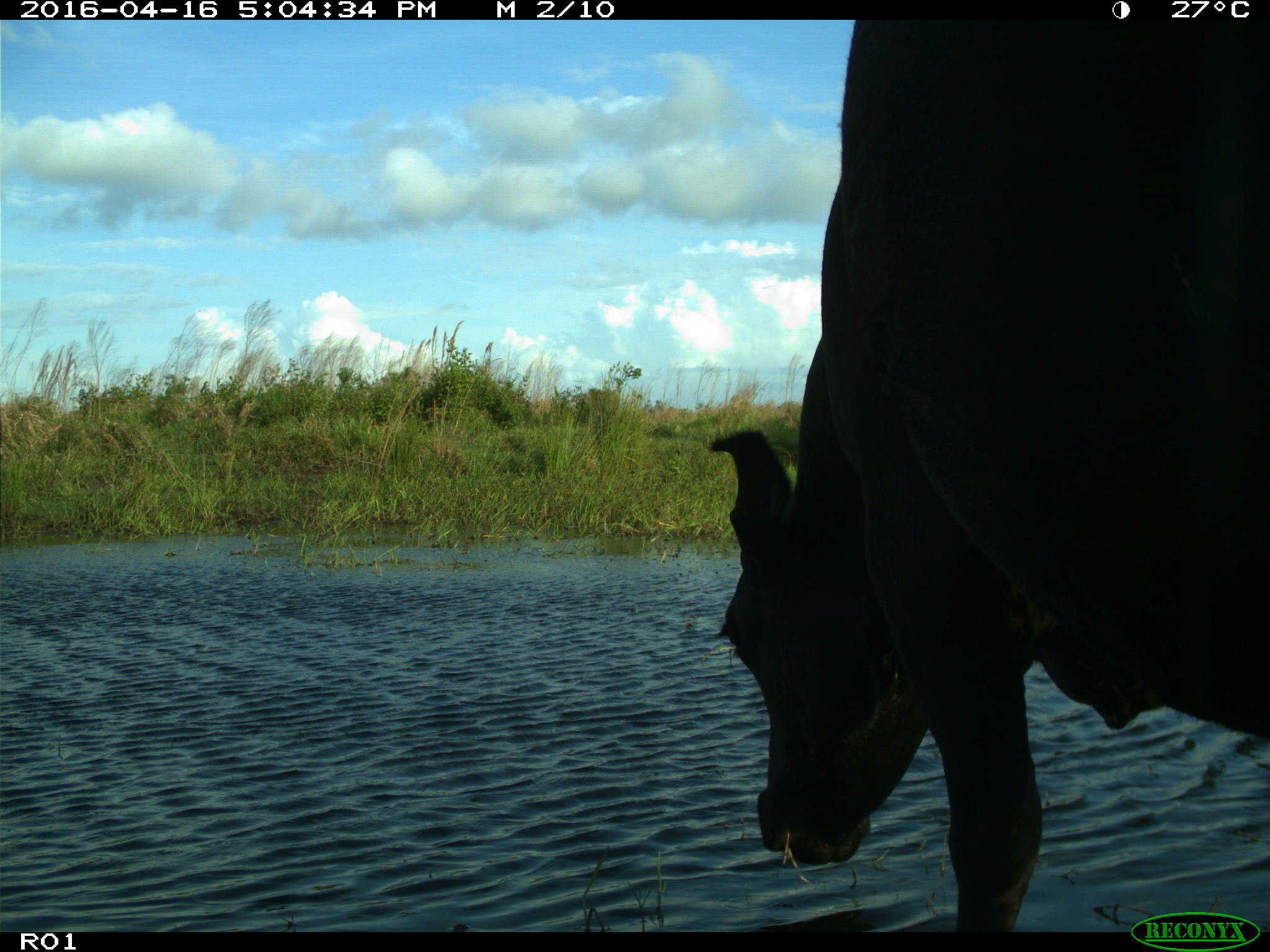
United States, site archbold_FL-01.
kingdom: Animalia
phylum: Chordata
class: Mammalia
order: Artiodactyla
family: Bovidae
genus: Bos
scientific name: Bos taurus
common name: domestic cow